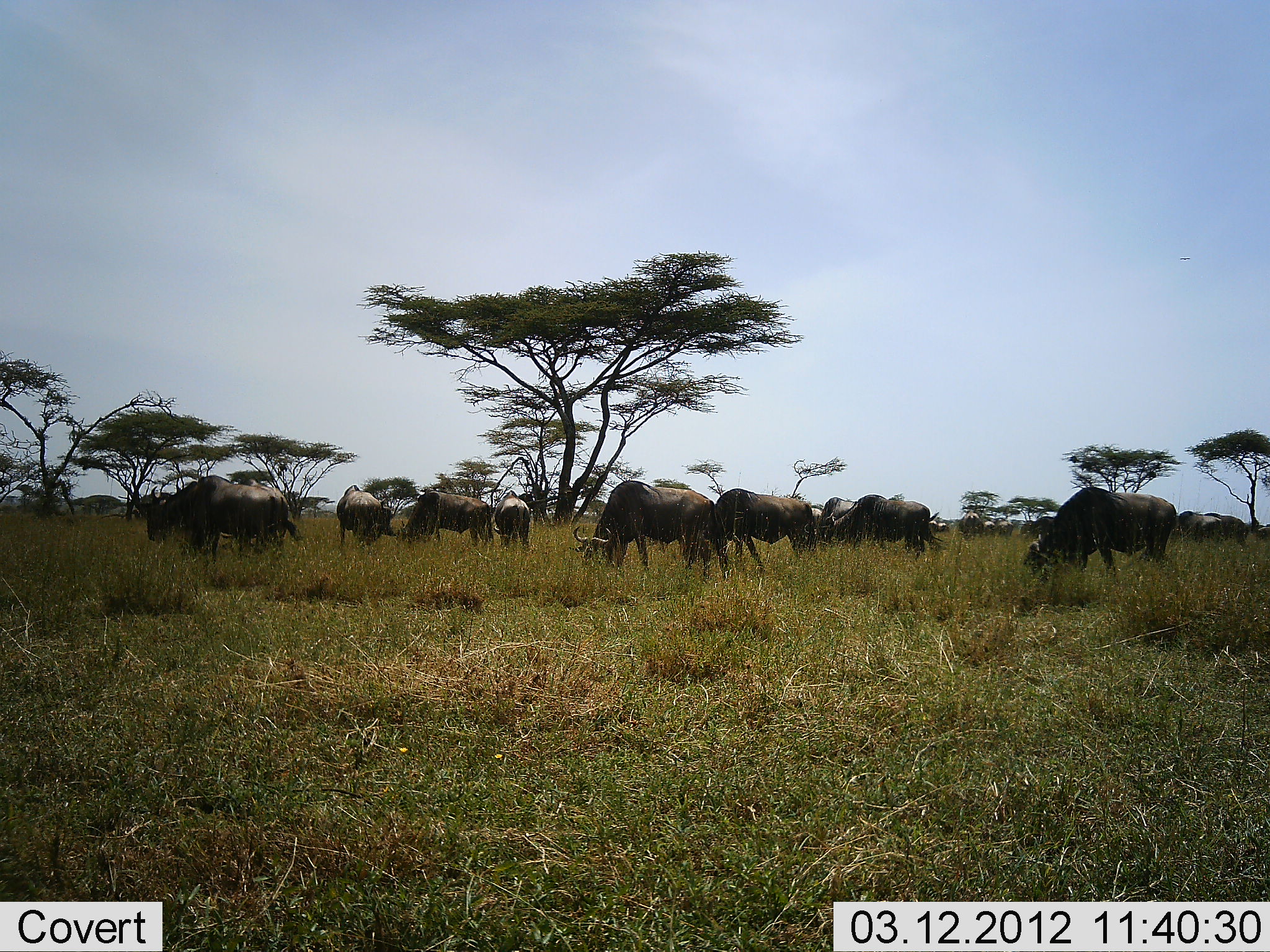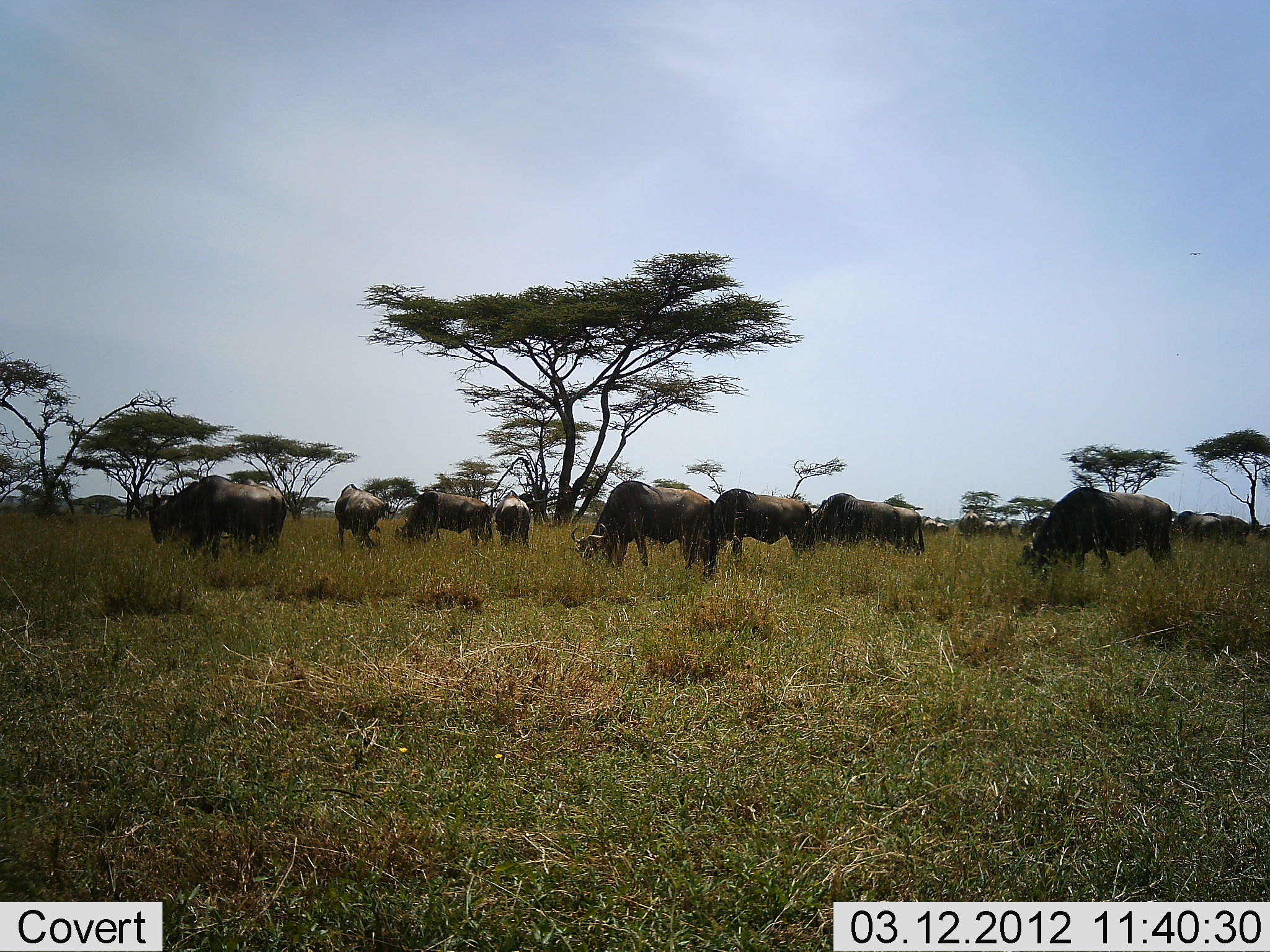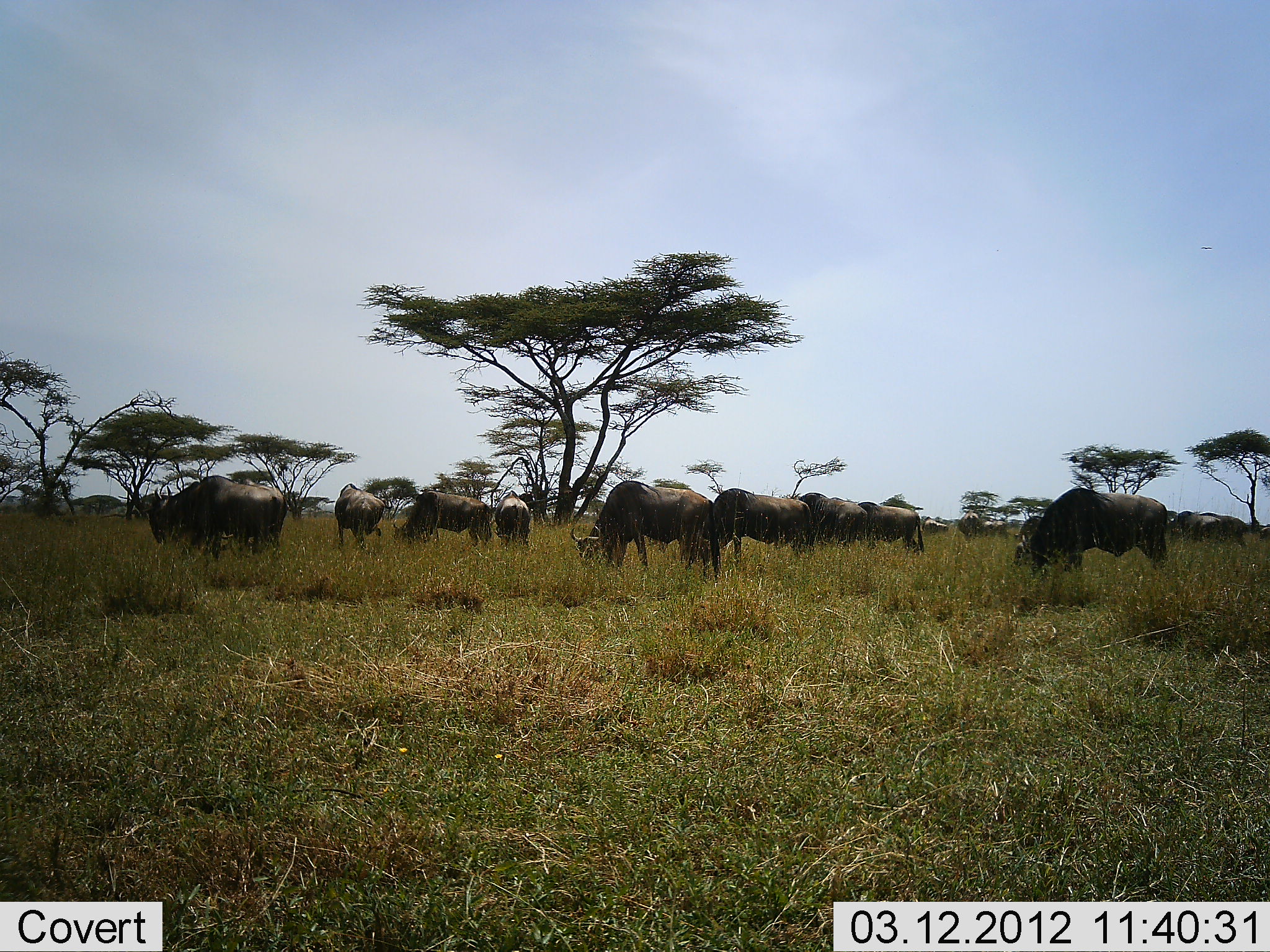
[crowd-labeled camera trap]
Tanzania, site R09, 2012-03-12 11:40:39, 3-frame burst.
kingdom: Animalia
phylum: Chordata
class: Mammalia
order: Artiodactyla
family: Bovidae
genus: Connochaetes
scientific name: Connochaetes taurinus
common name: blue wildebeest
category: wildebeest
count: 11-50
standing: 25%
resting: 0%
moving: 7%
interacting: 4%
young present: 0%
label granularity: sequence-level